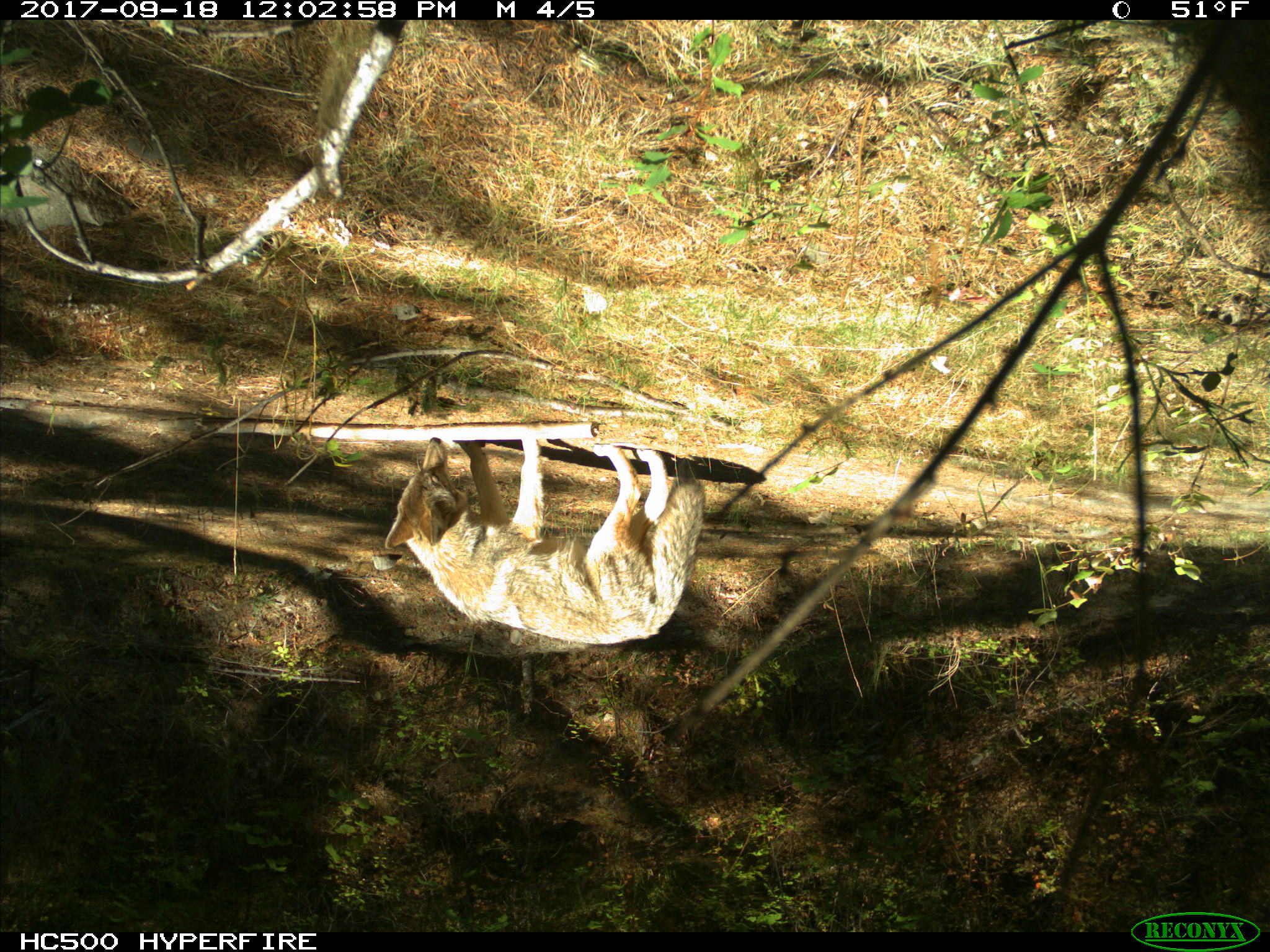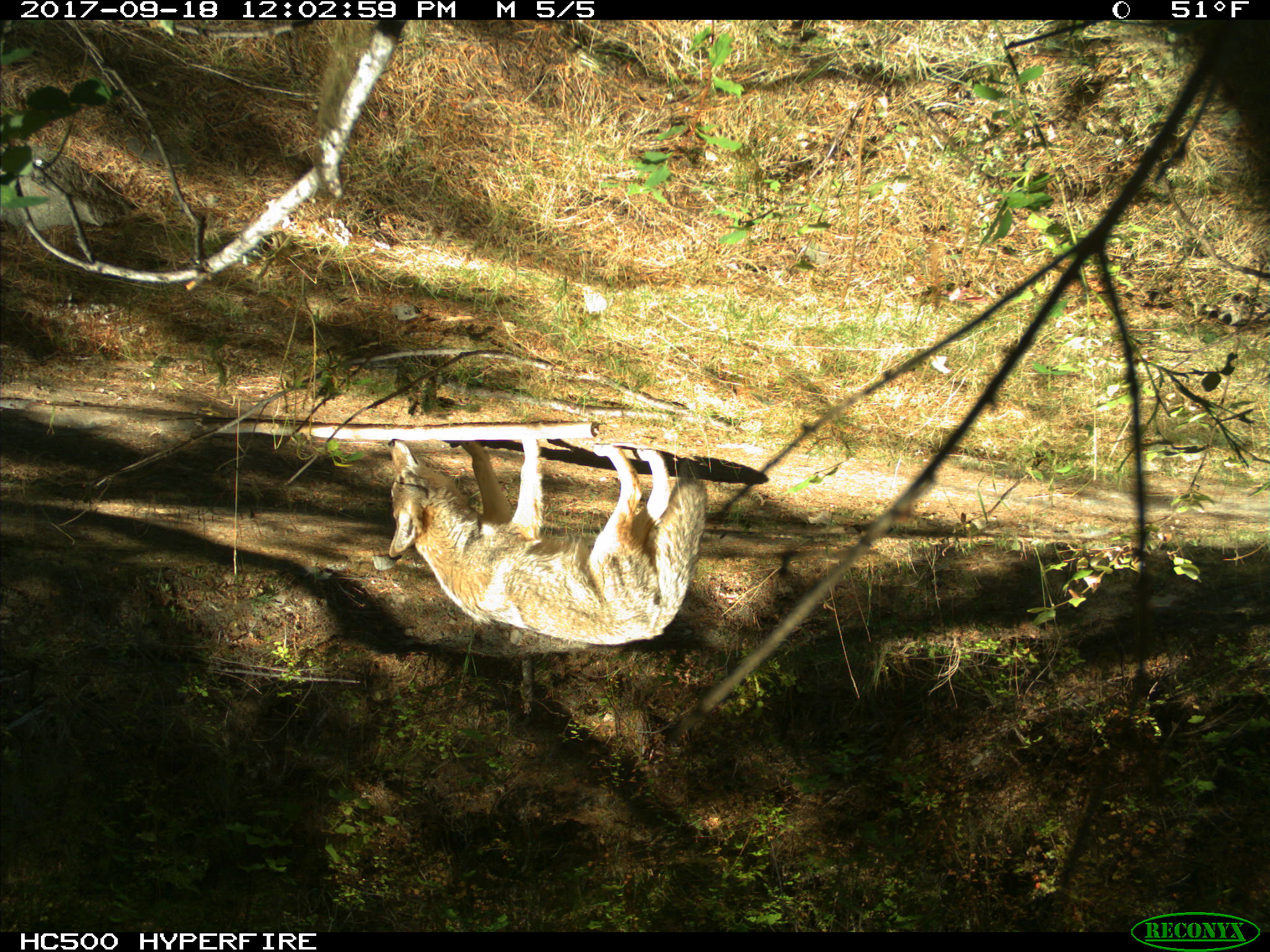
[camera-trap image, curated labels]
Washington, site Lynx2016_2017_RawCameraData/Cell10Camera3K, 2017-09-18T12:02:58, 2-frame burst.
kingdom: Animalia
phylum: Chordata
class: Mammalia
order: Carnivora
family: Canidae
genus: Canis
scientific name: Canis latrans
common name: coyote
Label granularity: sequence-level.